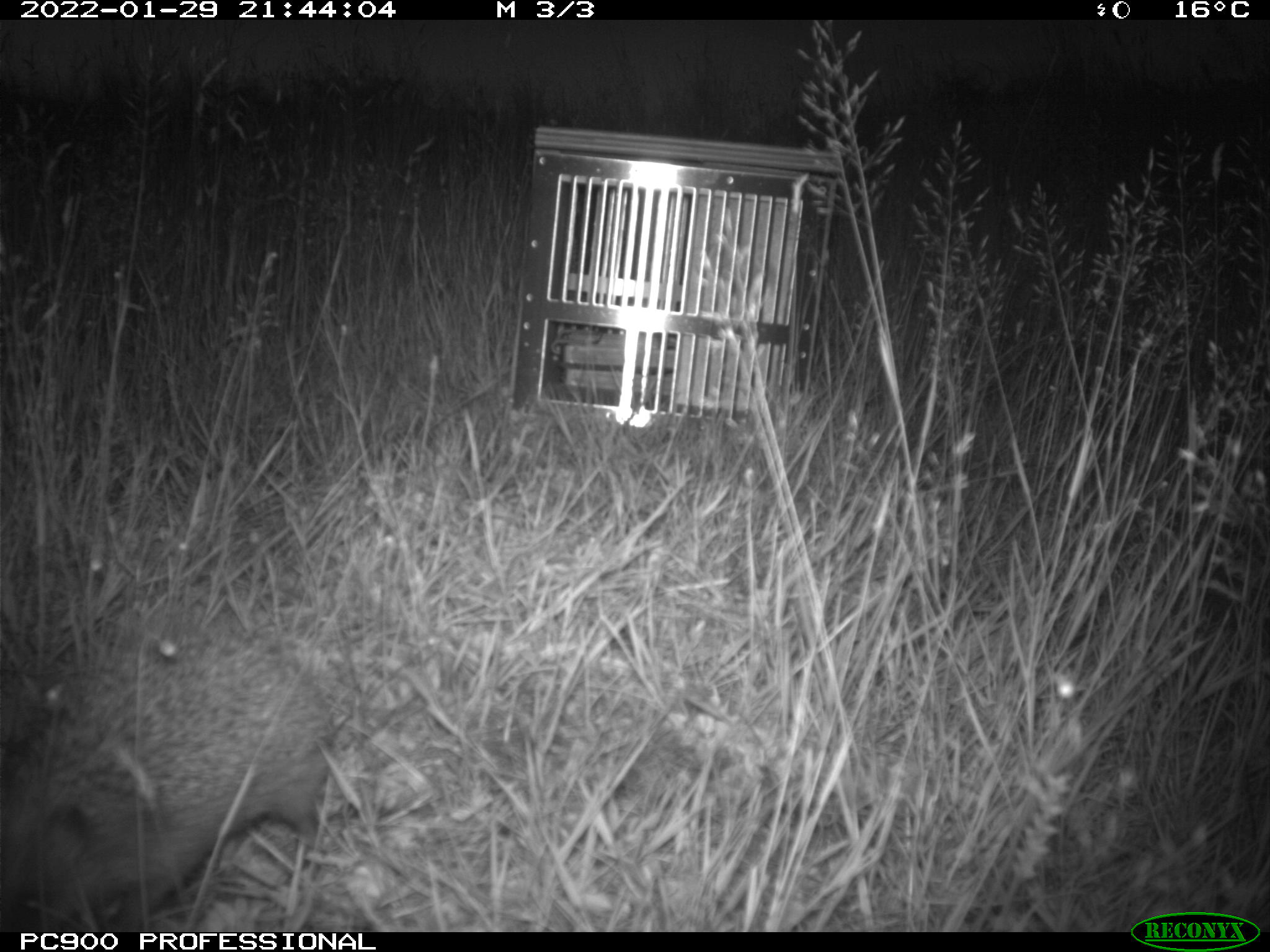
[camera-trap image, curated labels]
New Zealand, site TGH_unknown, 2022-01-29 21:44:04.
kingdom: Animalia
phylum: Chordata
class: Mammalia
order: Eulipotyphla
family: Erinaceidae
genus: Erinaceus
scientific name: Erinaceus europaeus europaeus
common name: european hedgehog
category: hedgehog